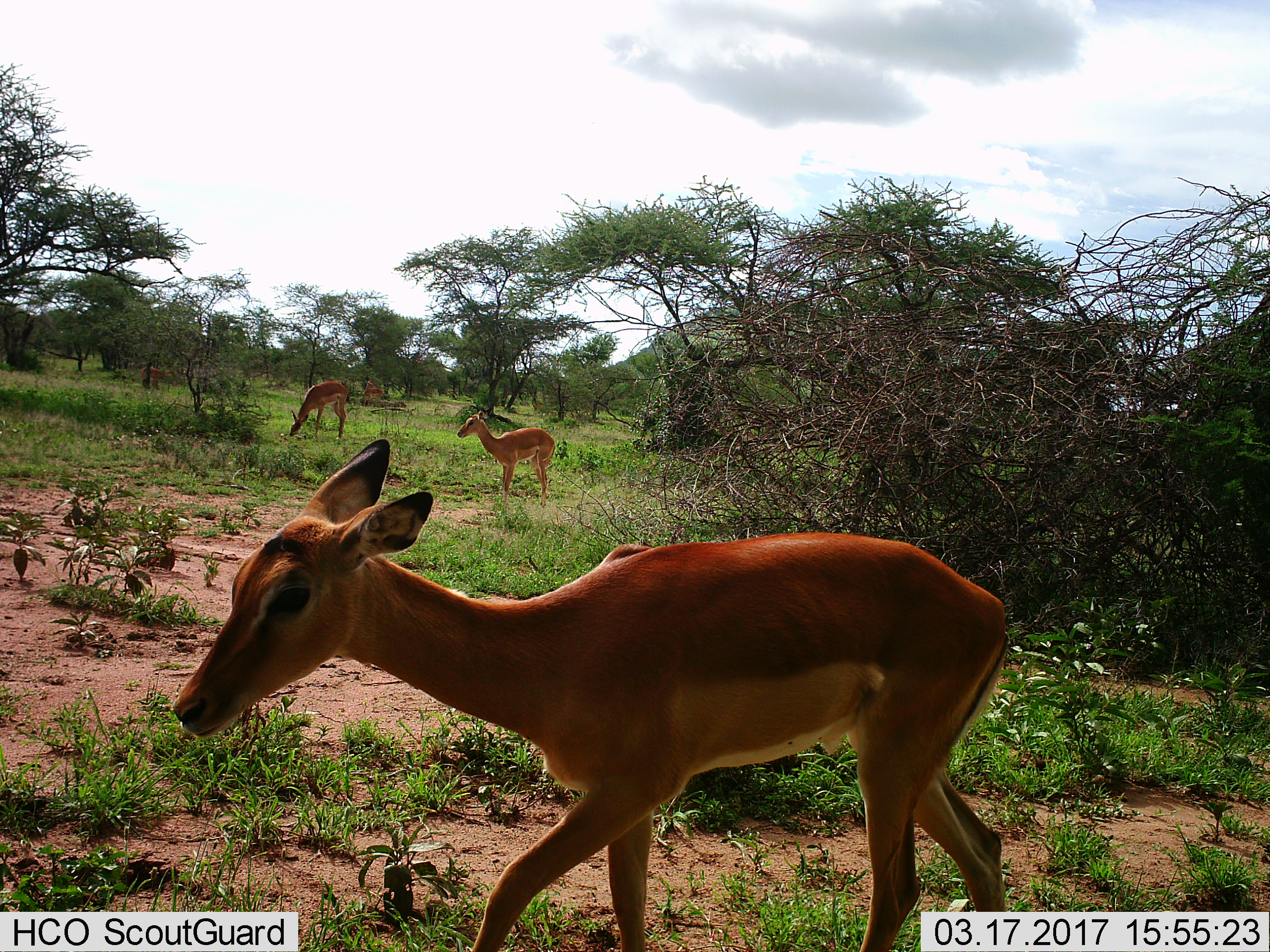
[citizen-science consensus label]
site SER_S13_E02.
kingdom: Animalia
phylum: Chordata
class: Mammalia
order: Artiodactyla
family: Bovidae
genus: Aepyceros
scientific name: Aepyceros melampus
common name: impala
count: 6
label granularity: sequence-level